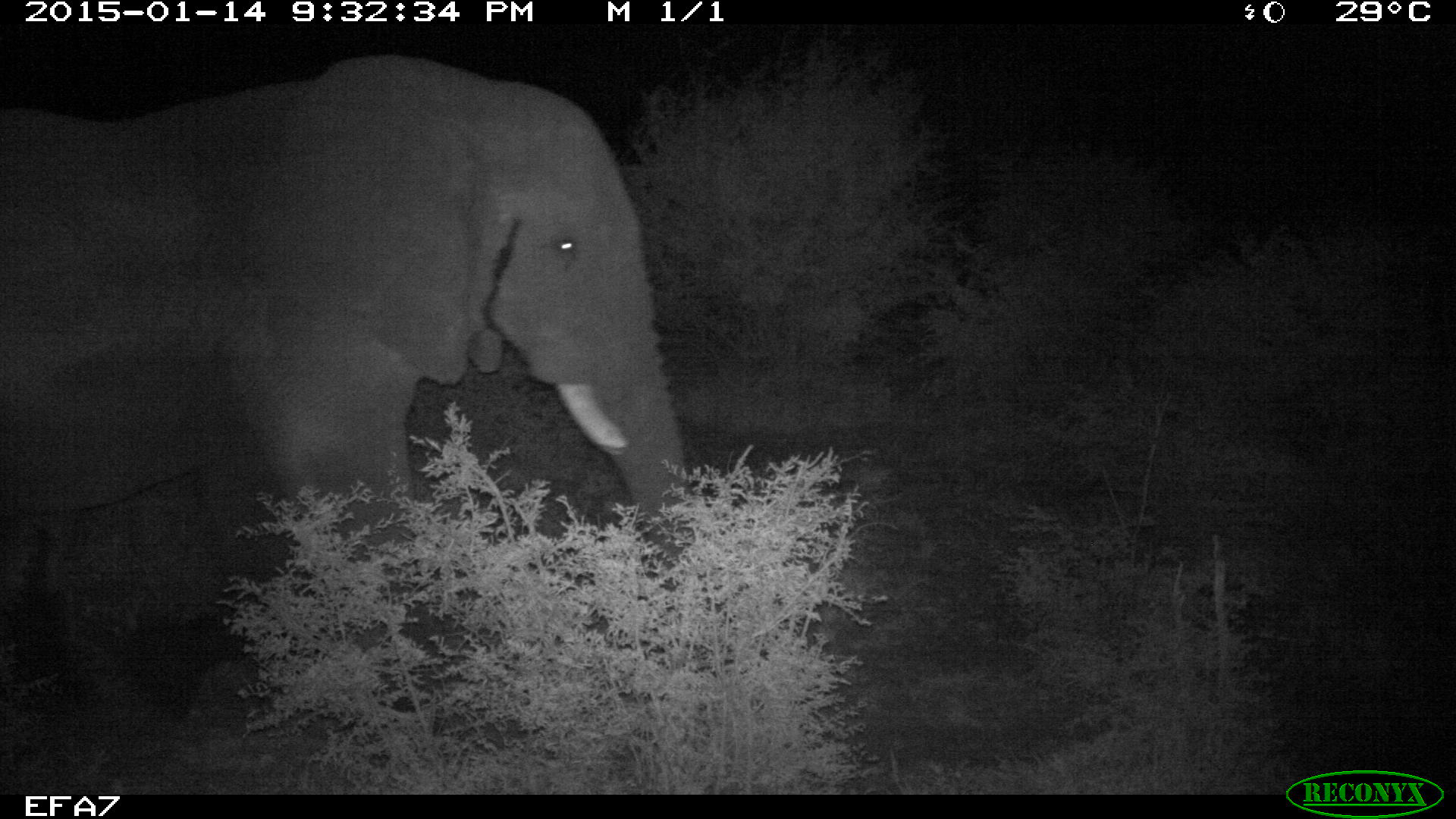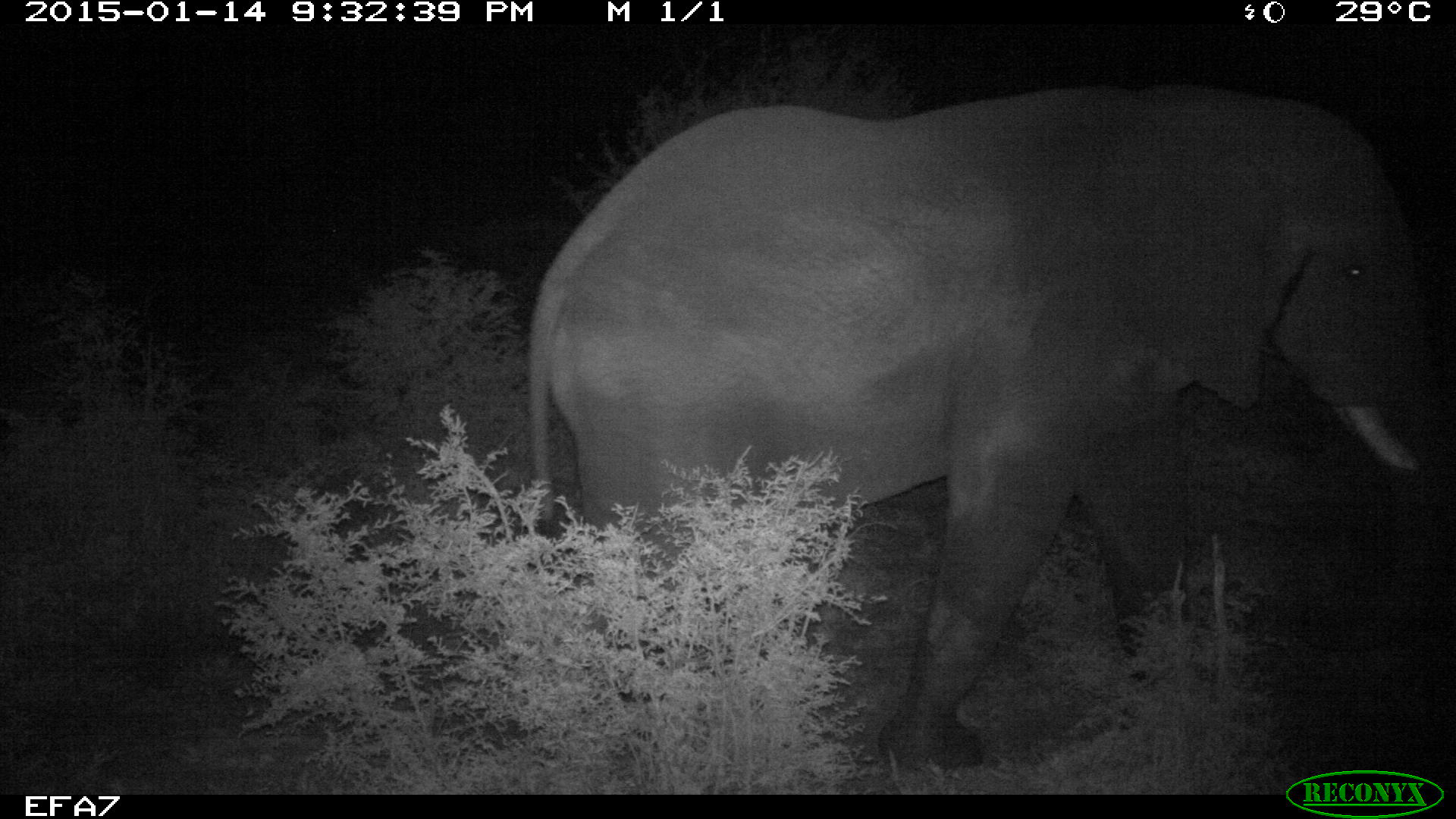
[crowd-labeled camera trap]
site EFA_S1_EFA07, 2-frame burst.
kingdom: Animalia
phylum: Chordata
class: Mammalia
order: Proboscidea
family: Elephantidae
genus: Loxodonta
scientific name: Loxodonta africana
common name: african bush elephant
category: elephant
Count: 1.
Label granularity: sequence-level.